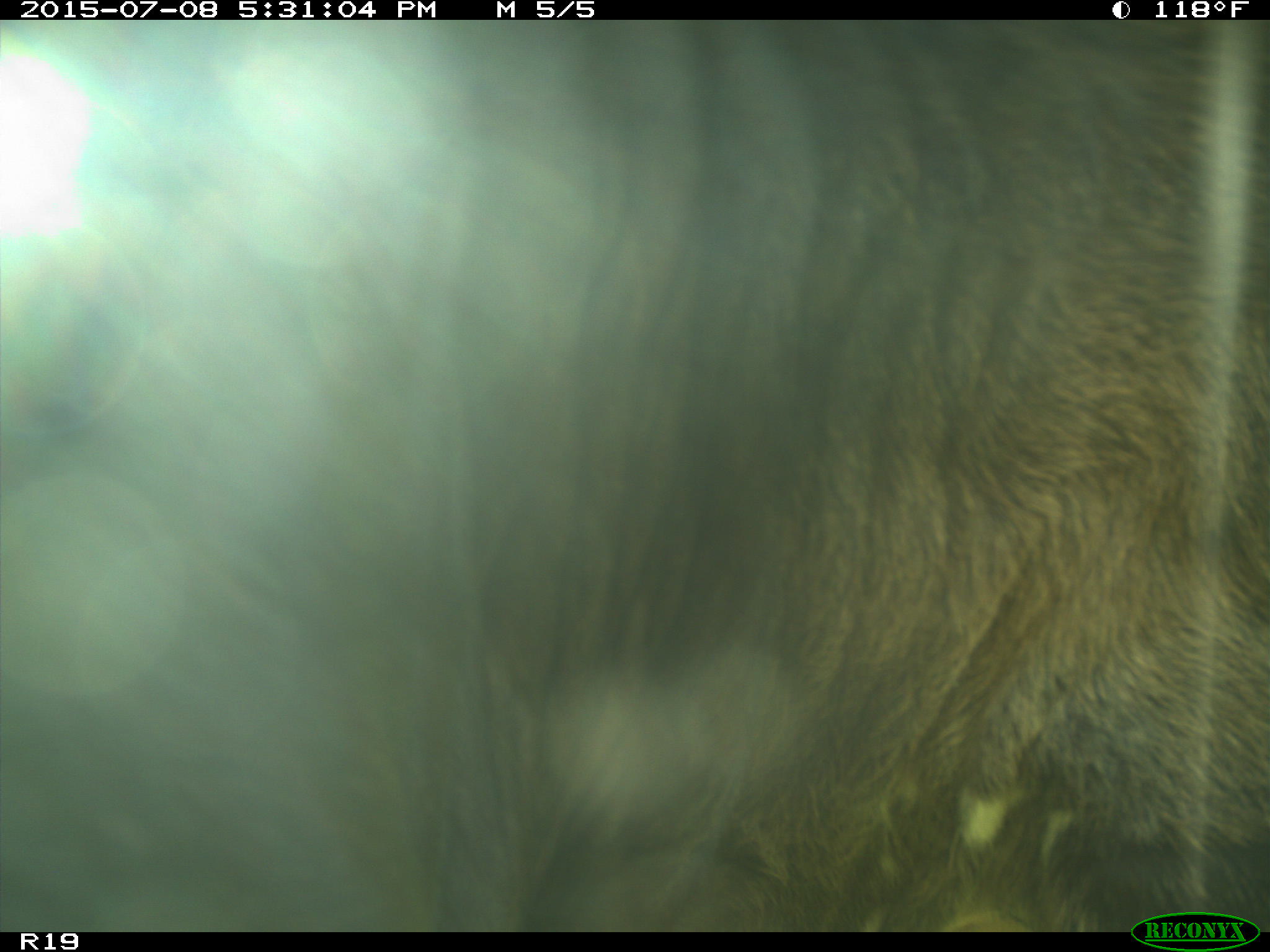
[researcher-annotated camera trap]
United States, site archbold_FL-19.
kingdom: Animalia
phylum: Chordata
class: Mammalia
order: Artiodactyla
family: Bovidae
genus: Bos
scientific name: Bos taurus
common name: domestic cow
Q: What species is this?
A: Bos taurus (domestic cow).